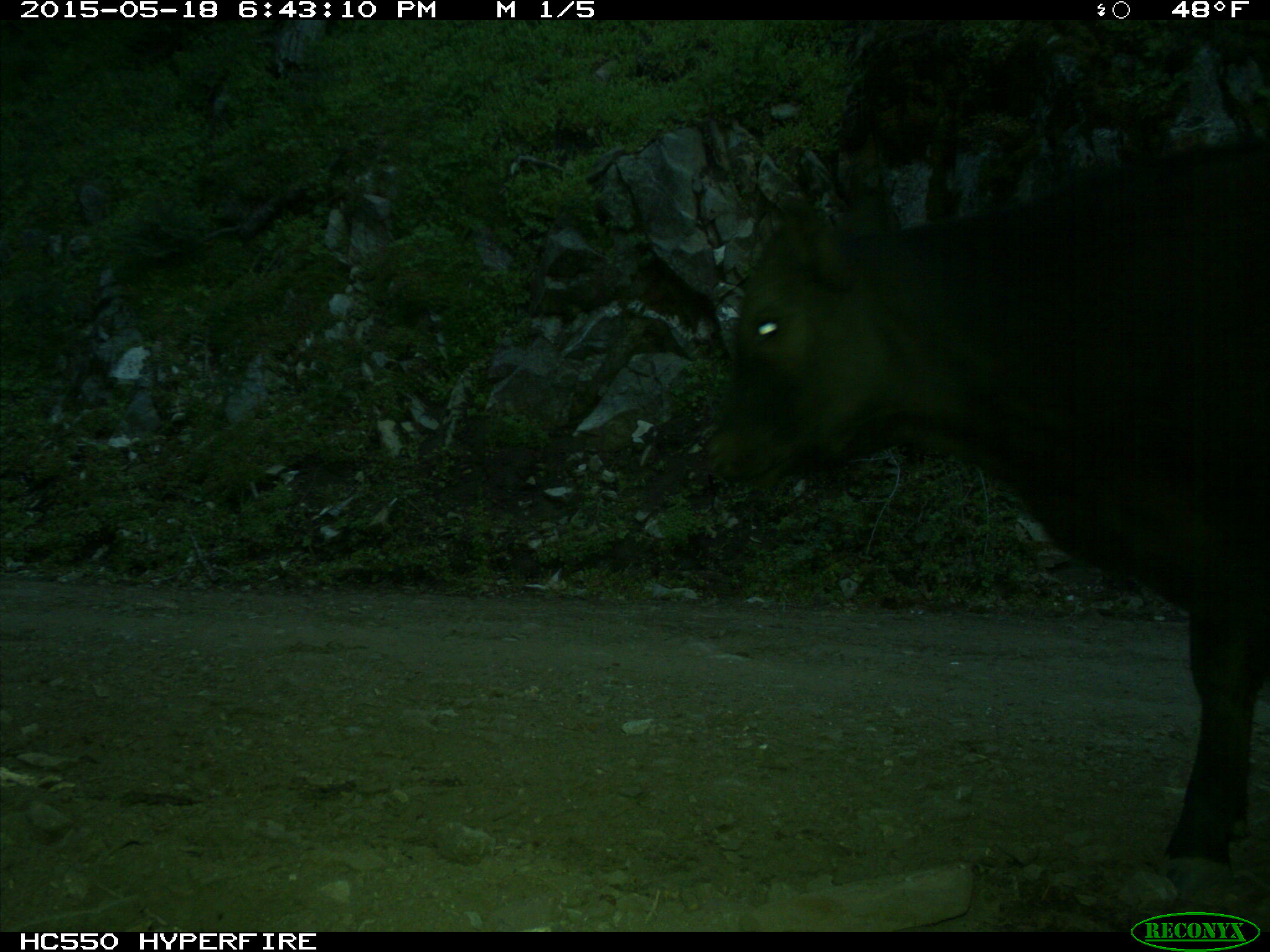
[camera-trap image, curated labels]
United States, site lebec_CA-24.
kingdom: Animalia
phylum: Chordata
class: Mammalia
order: Artiodactyla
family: Bovidae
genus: Bos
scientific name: Bos taurus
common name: domestic cow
Bos taurus (domestic cow).